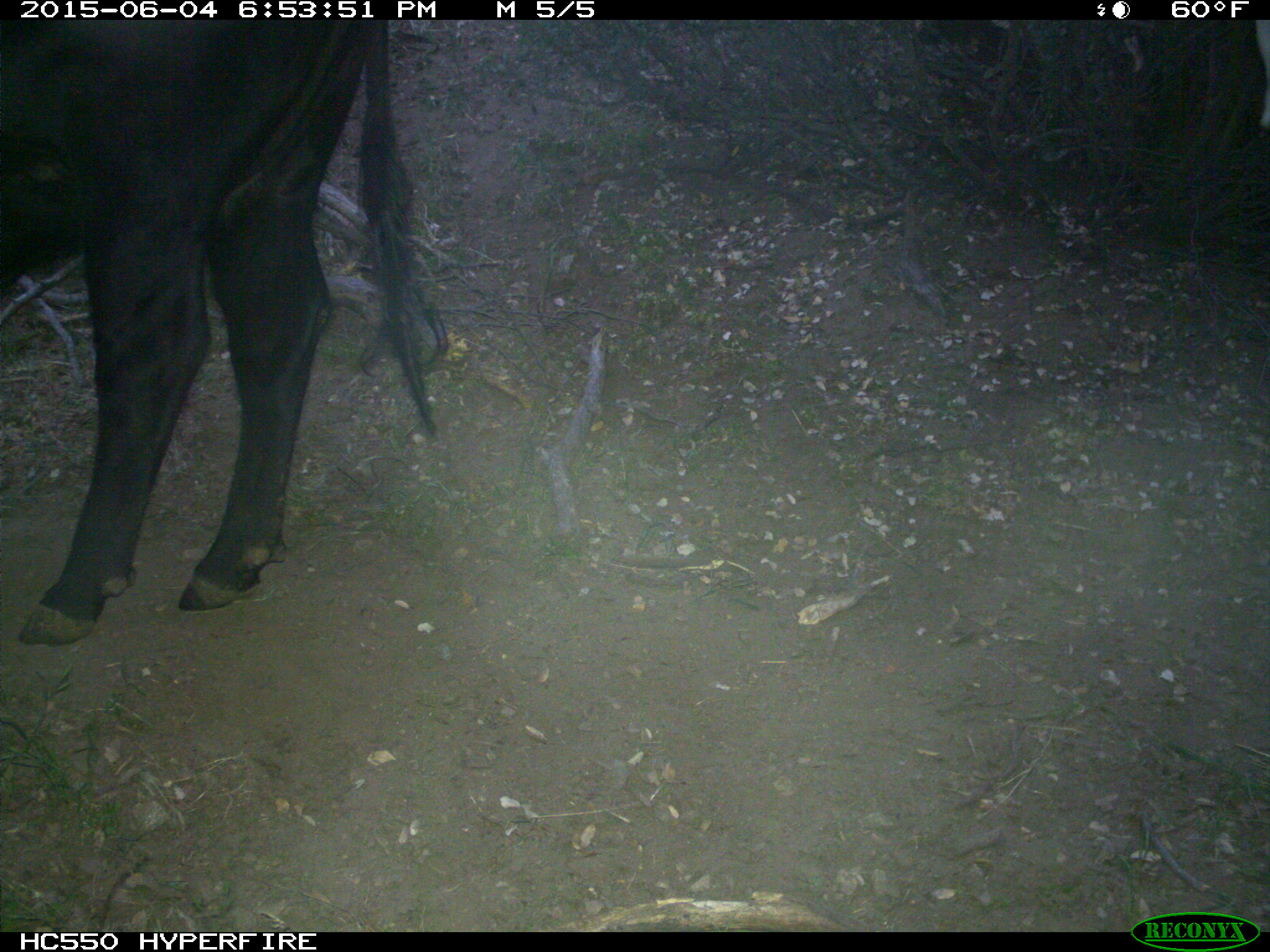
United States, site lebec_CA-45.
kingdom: Animalia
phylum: Chordata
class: Mammalia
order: Artiodactyla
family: Bovidae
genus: Bos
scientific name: Bos taurus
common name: domestic cow